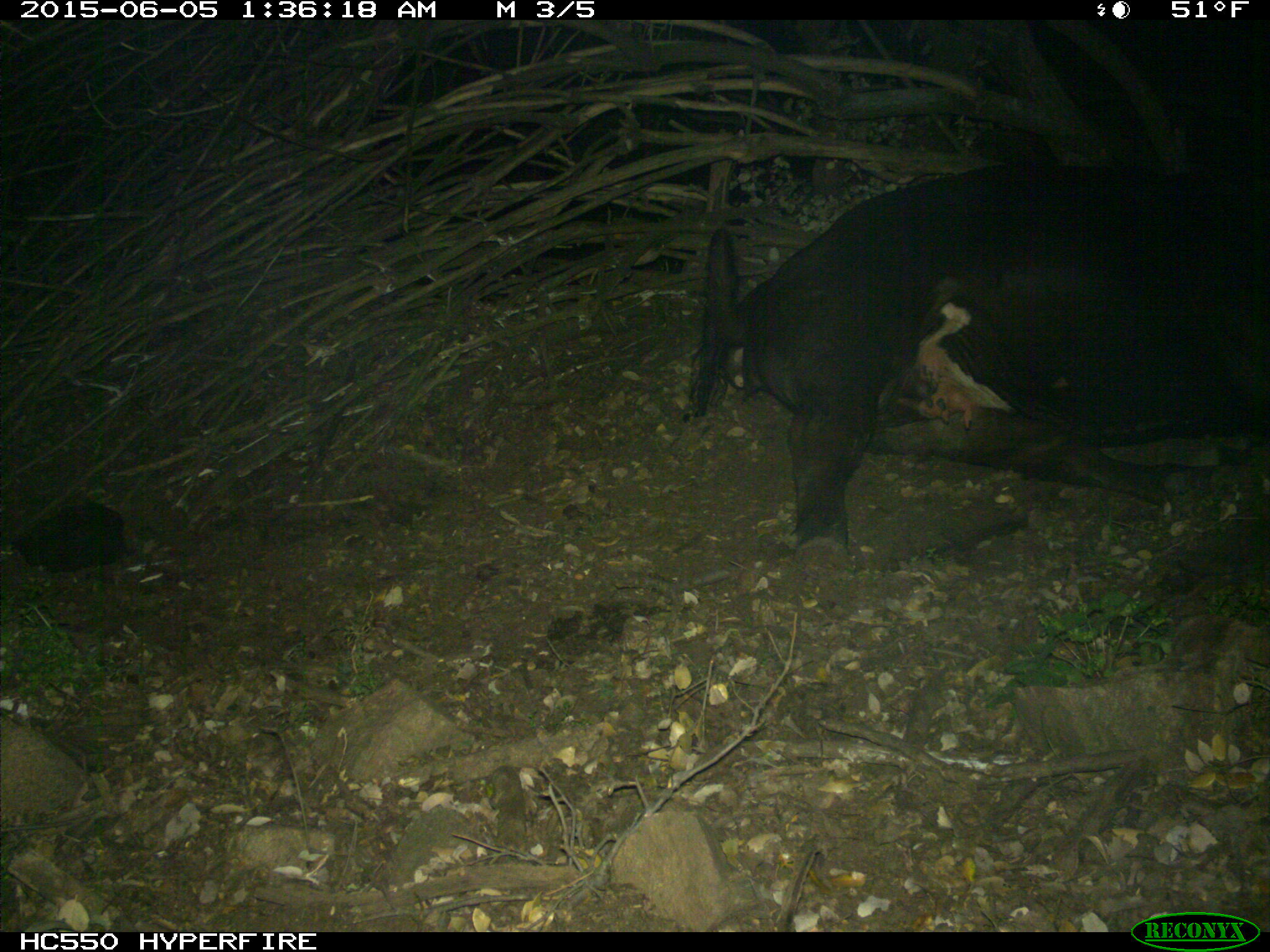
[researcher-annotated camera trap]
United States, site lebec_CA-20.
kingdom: Animalia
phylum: Chordata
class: Mammalia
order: Artiodactyla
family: Bovidae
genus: Bos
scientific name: Bos taurus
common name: domestic cow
Bos taurus (domestic cow).